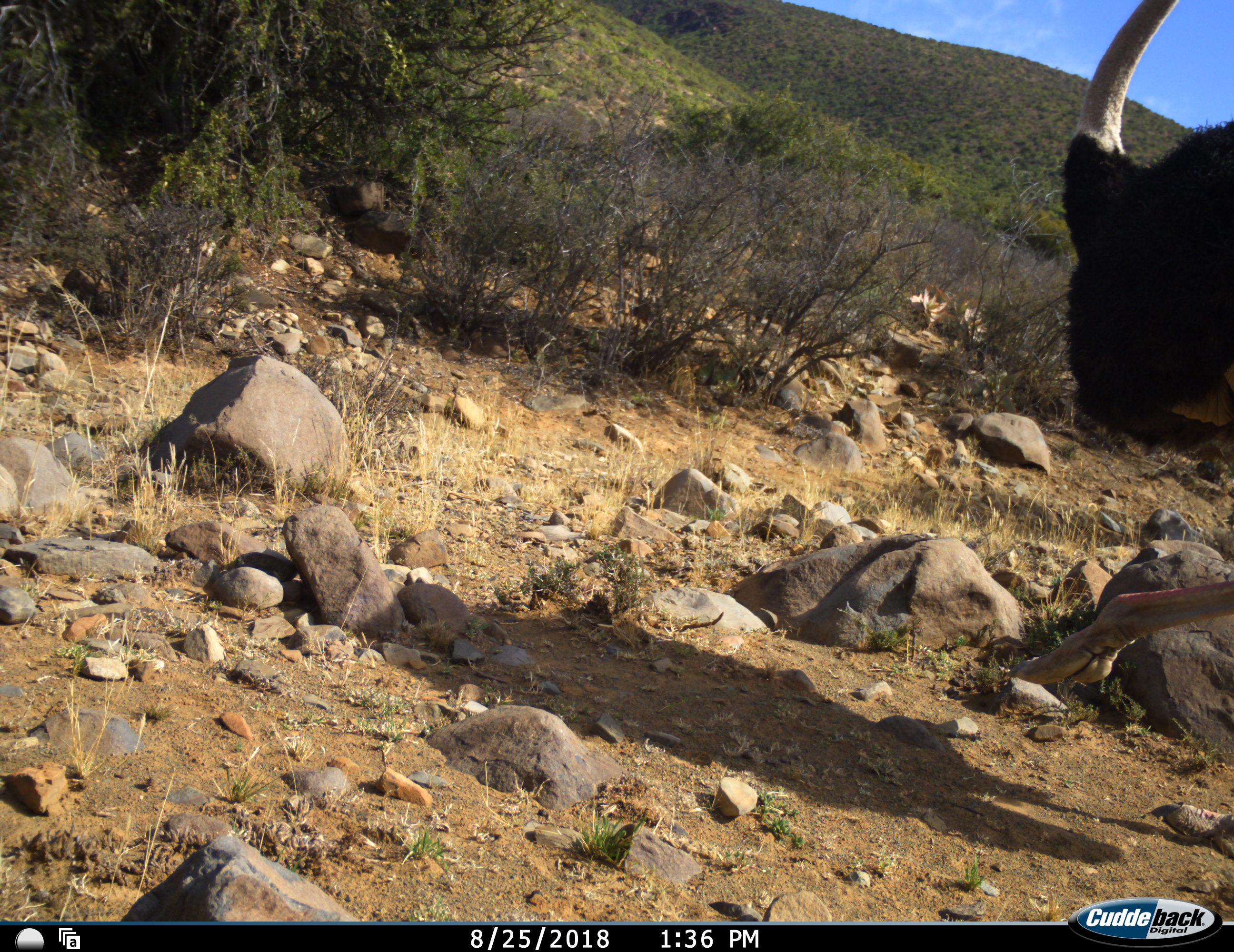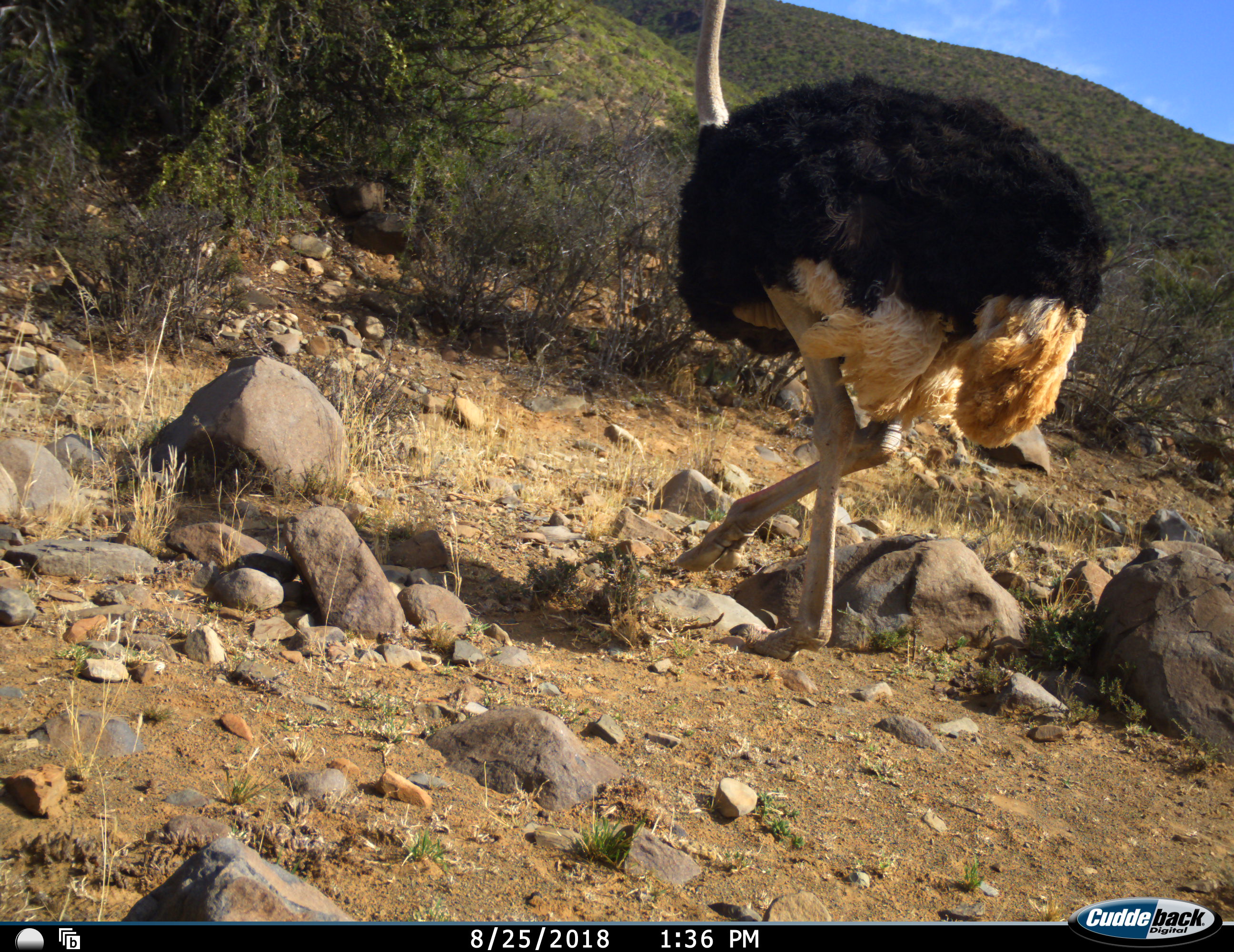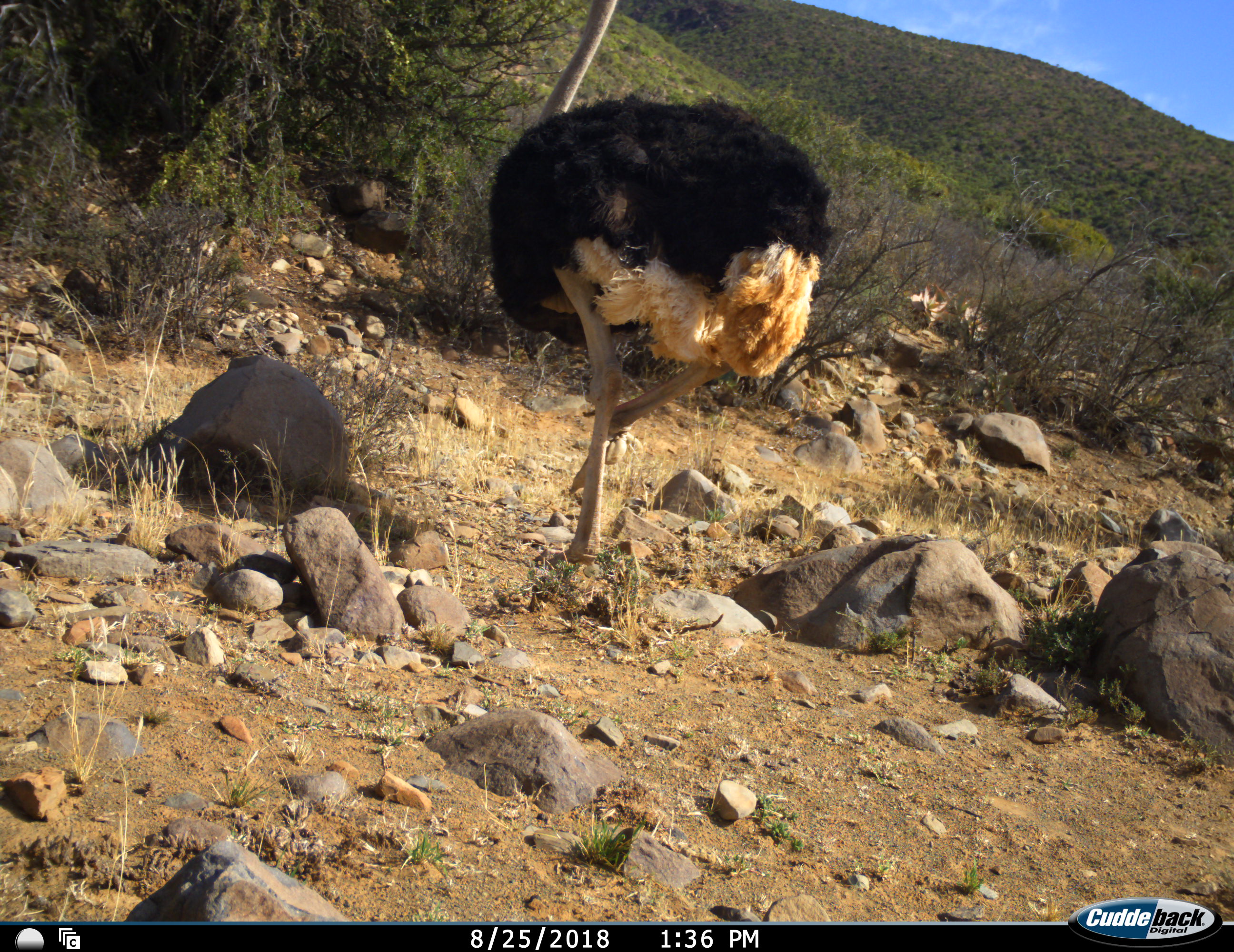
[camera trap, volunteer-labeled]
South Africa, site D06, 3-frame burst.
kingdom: Animalia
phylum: Chordata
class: Aves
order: Struthioniformes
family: Struthionidae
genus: Struthio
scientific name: Struthio camelus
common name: ostrich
Ostrich (Struthio camelus), count 1. Behavior (volunteer vote fractions): standing 10%, resting 0%, moving 100%, interacting 0%. Young present (vote fraction): 0%. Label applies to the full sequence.